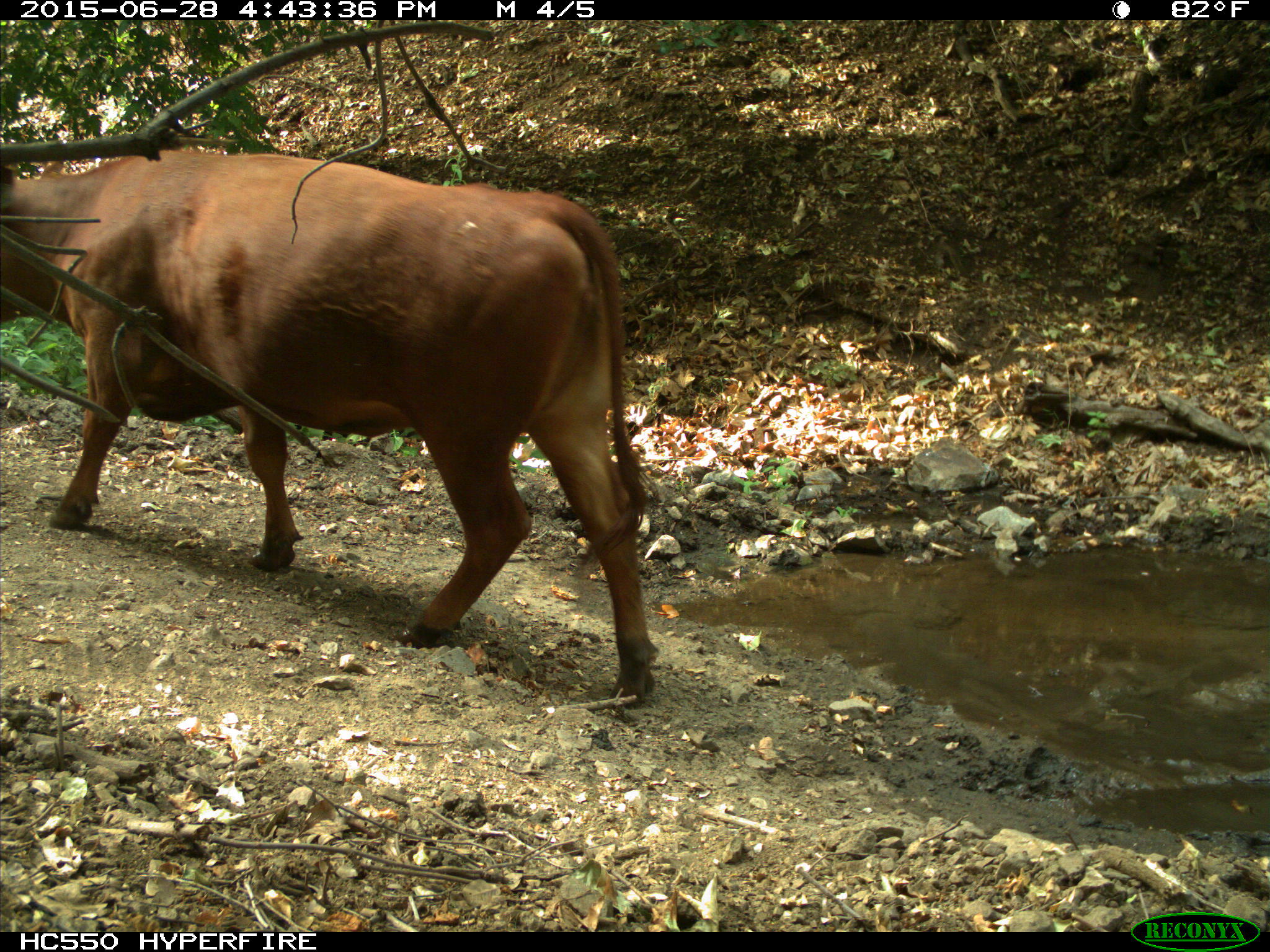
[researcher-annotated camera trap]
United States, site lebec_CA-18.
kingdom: Animalia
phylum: Chordata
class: Mammalia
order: Artiodactyla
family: Bovidae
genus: Bos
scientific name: Bos taurus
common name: domestic cow